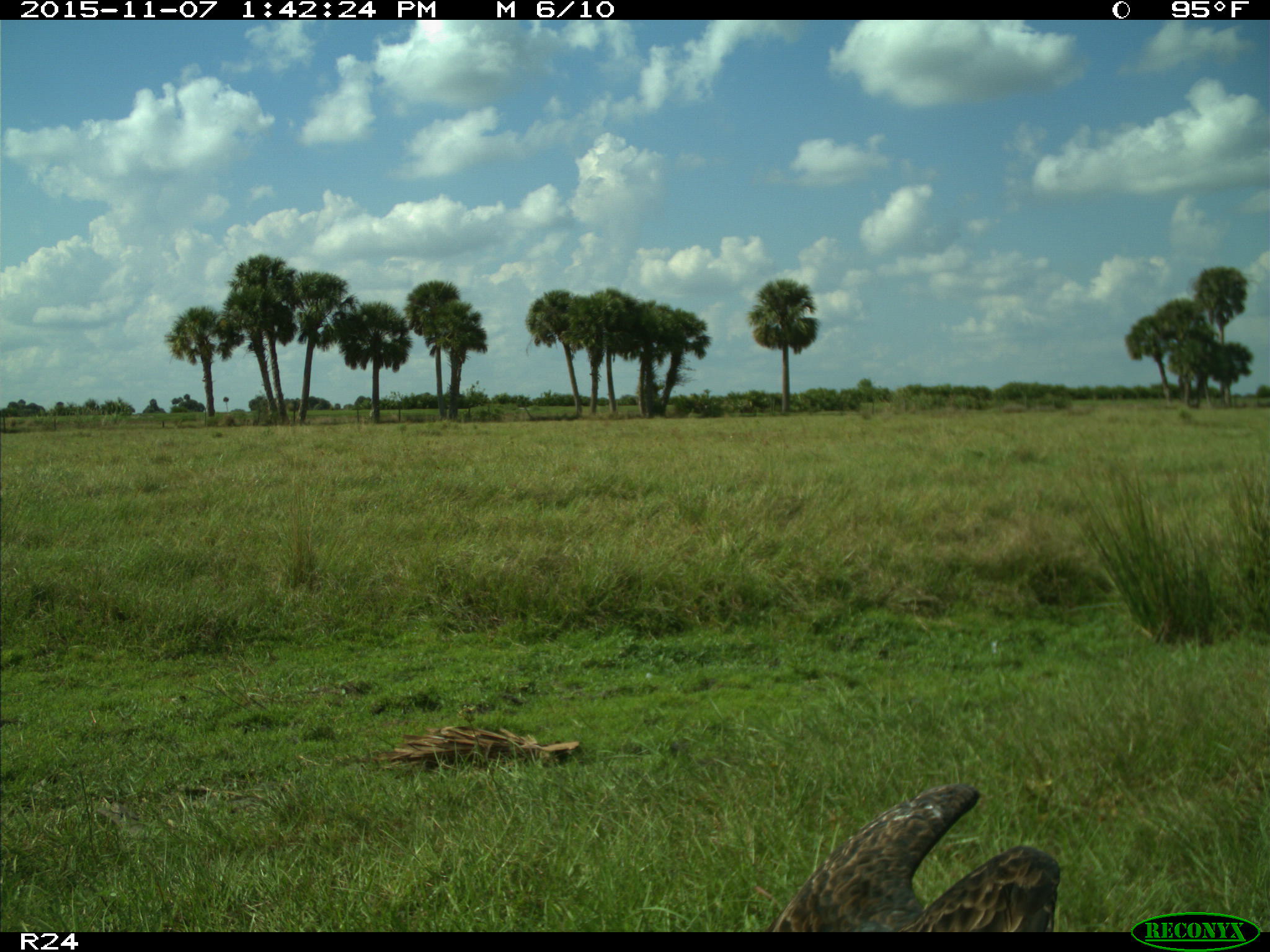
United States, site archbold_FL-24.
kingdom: Animalia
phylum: Chordata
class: Aves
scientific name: Aves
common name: birds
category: unidentified bird